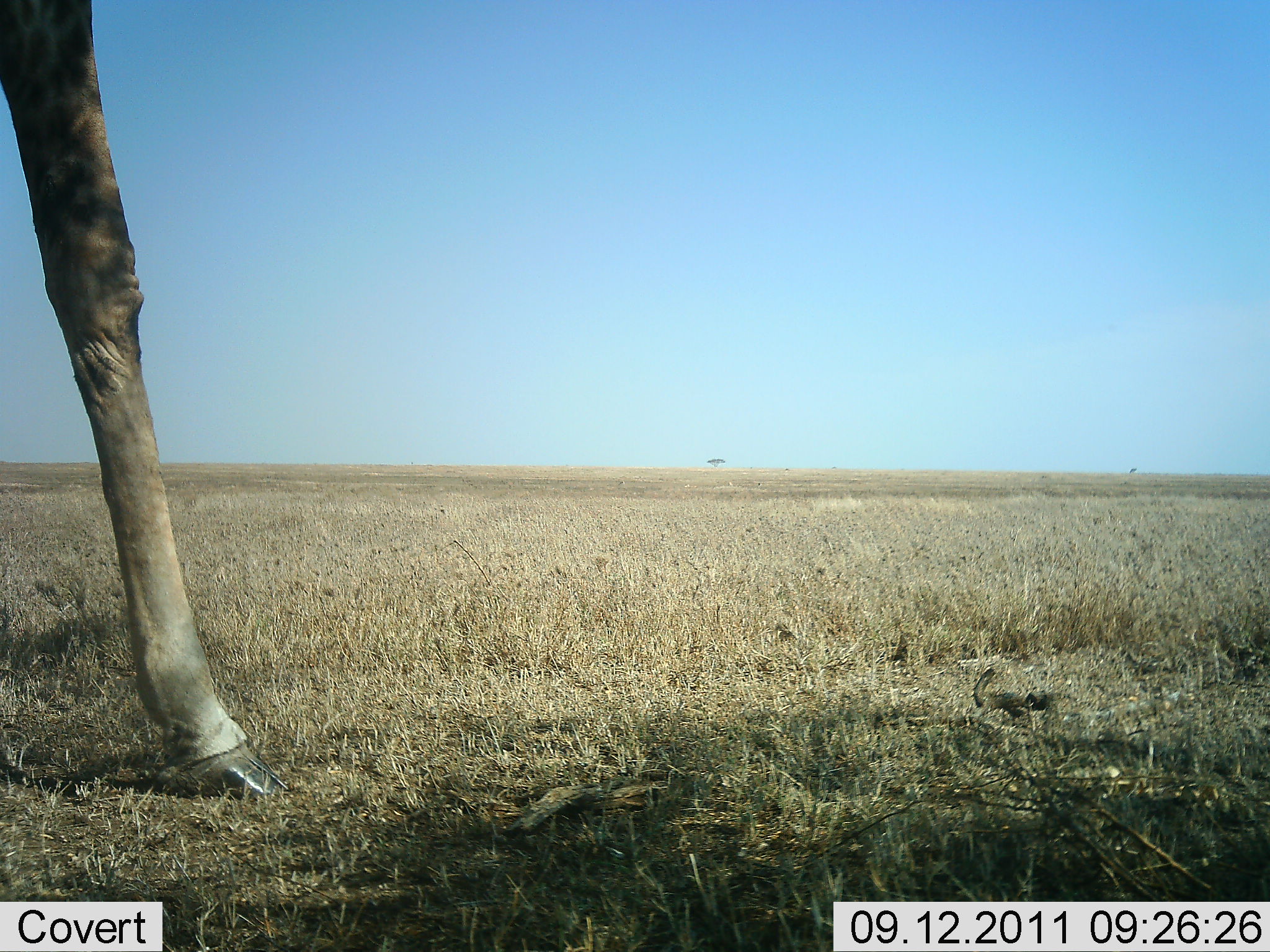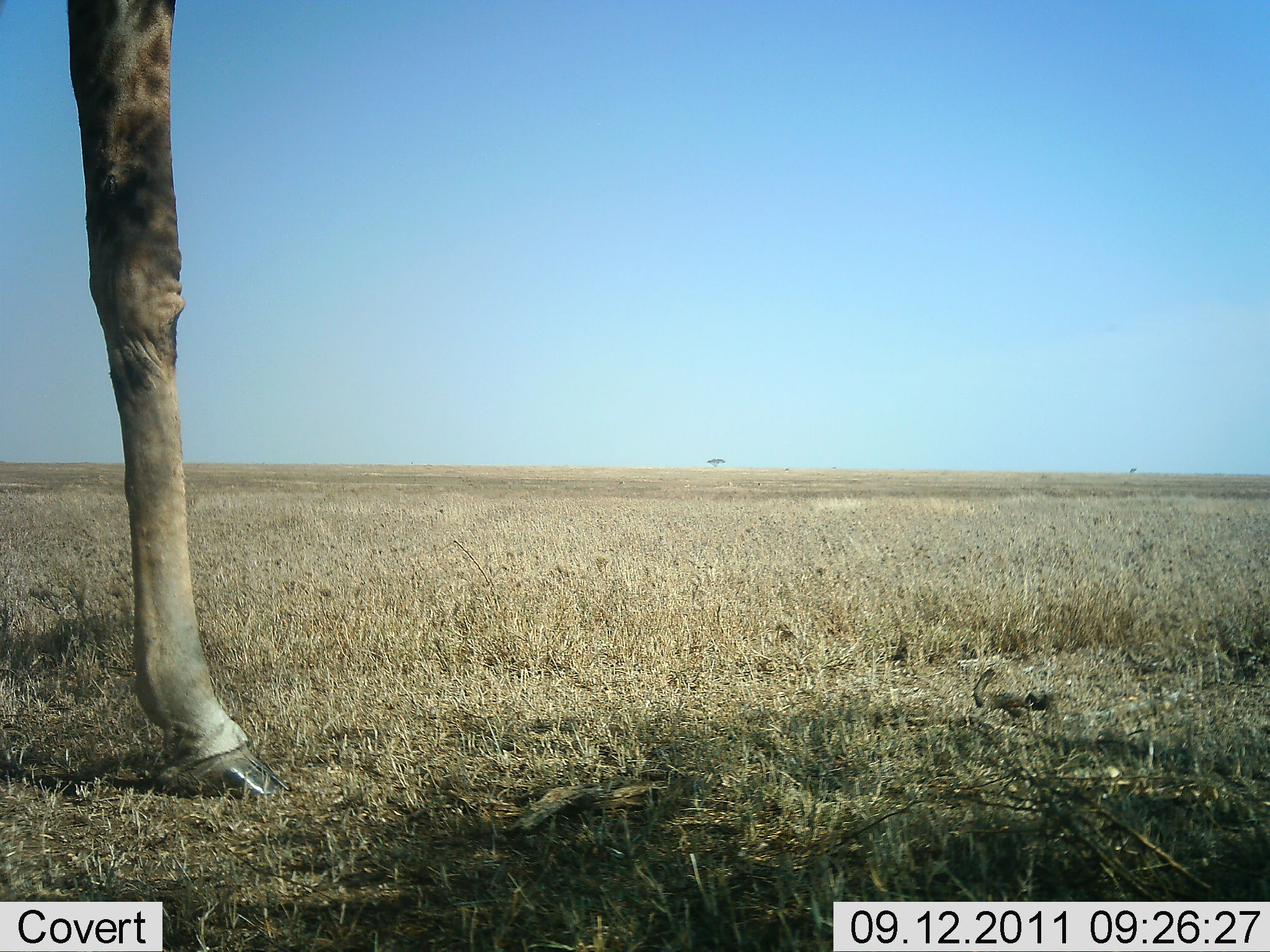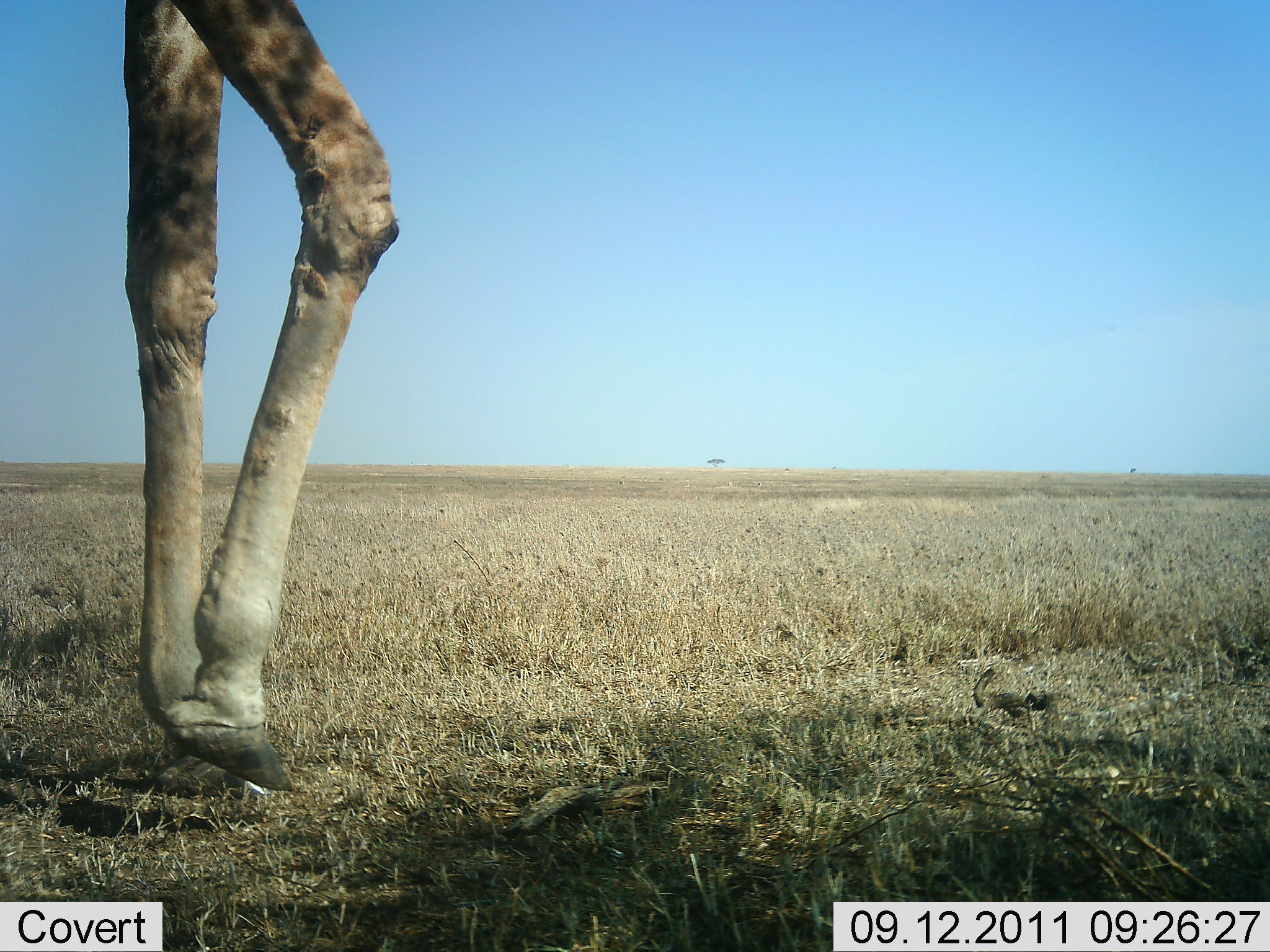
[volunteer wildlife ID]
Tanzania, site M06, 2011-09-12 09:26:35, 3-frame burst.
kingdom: Animalia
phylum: Chordata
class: Mammalia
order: Artiodactyla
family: Giraffidae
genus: Giraffa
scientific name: Giraffa camelopardalis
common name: giraffe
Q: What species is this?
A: Giraffe (Giraffa camelopardalis).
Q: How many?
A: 1.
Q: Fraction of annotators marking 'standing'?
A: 33%.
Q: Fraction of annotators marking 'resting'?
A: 0%.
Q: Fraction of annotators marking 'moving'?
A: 75%.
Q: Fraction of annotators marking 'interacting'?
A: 0%.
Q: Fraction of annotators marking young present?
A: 0%.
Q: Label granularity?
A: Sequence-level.